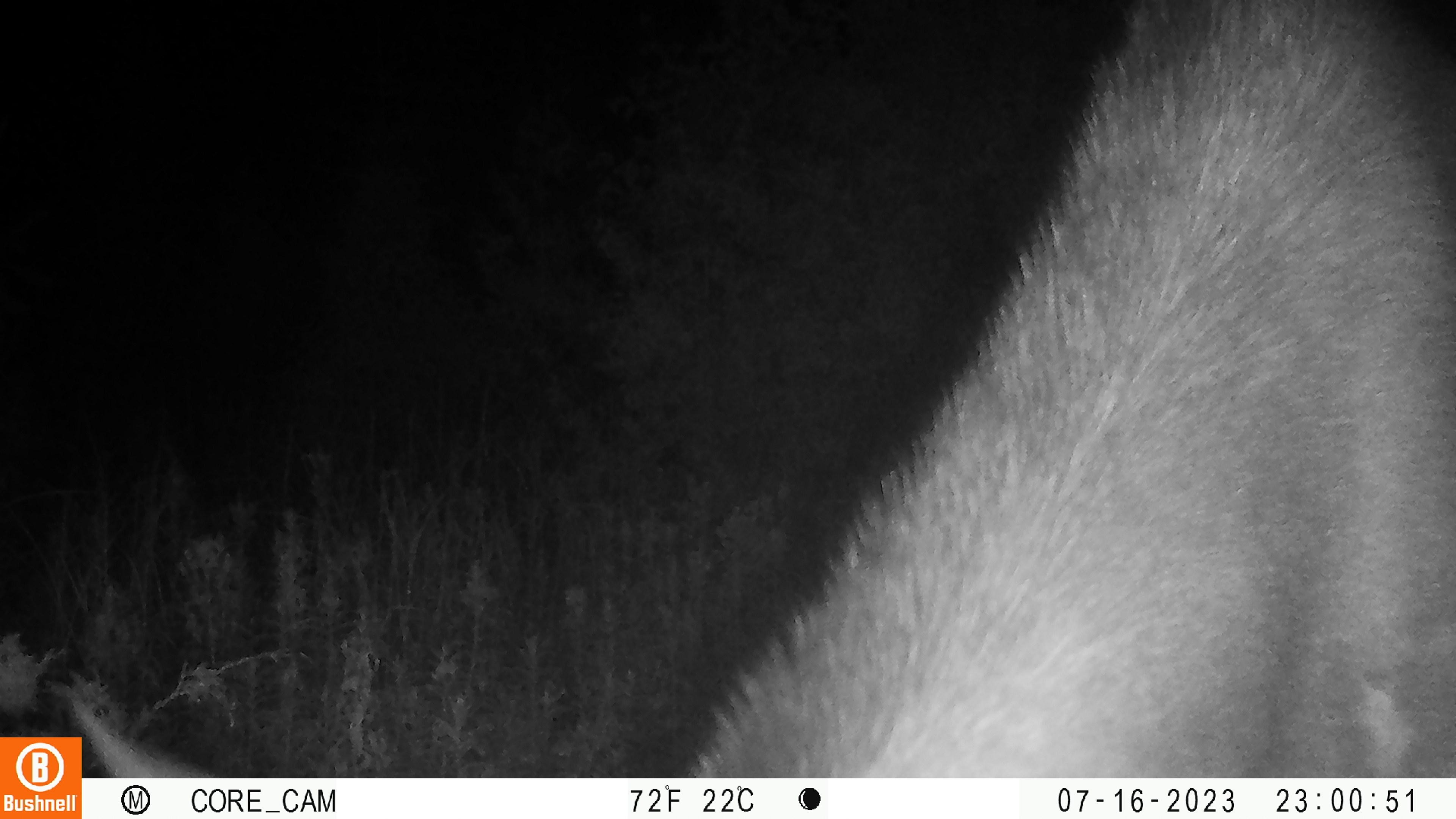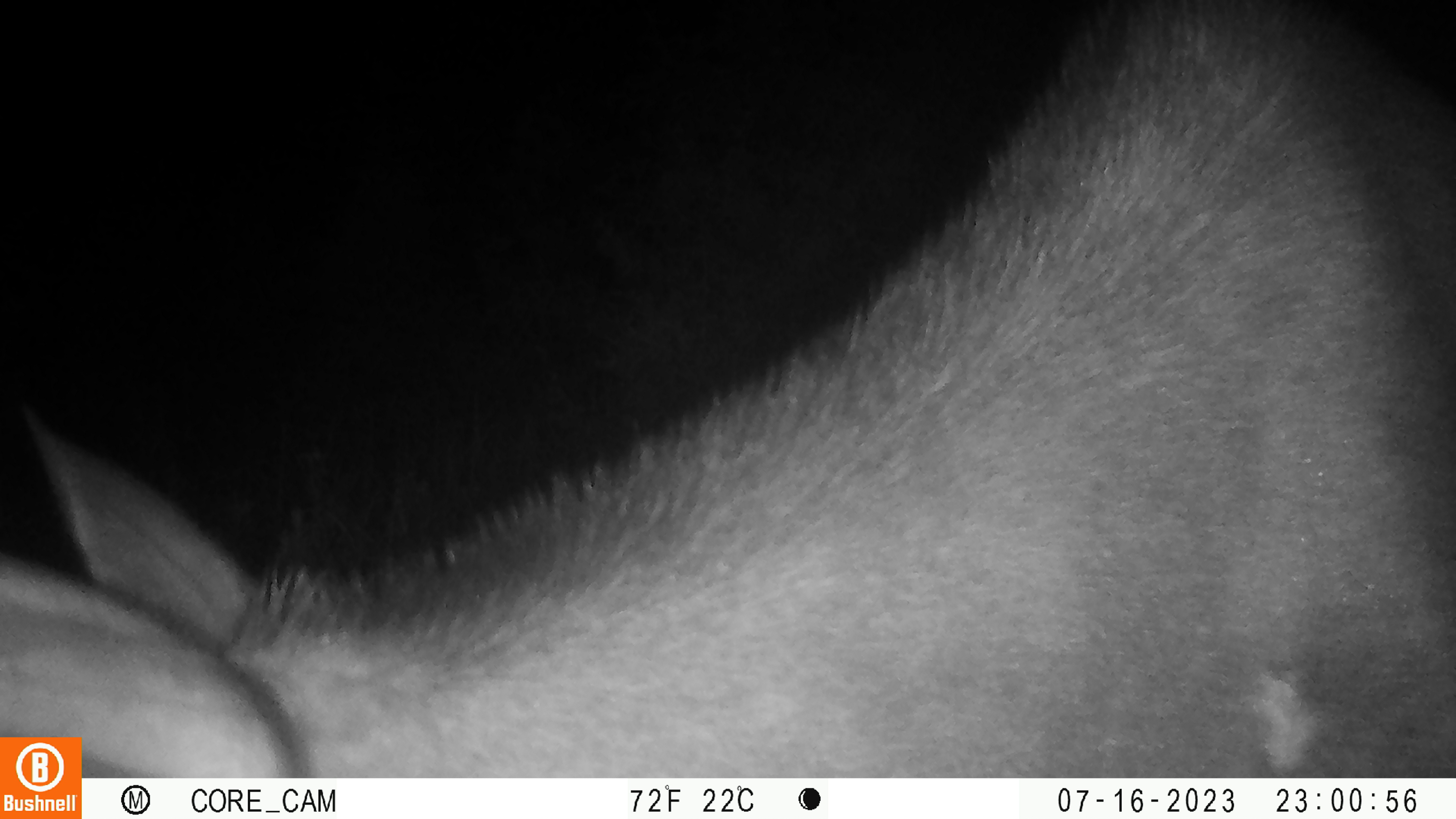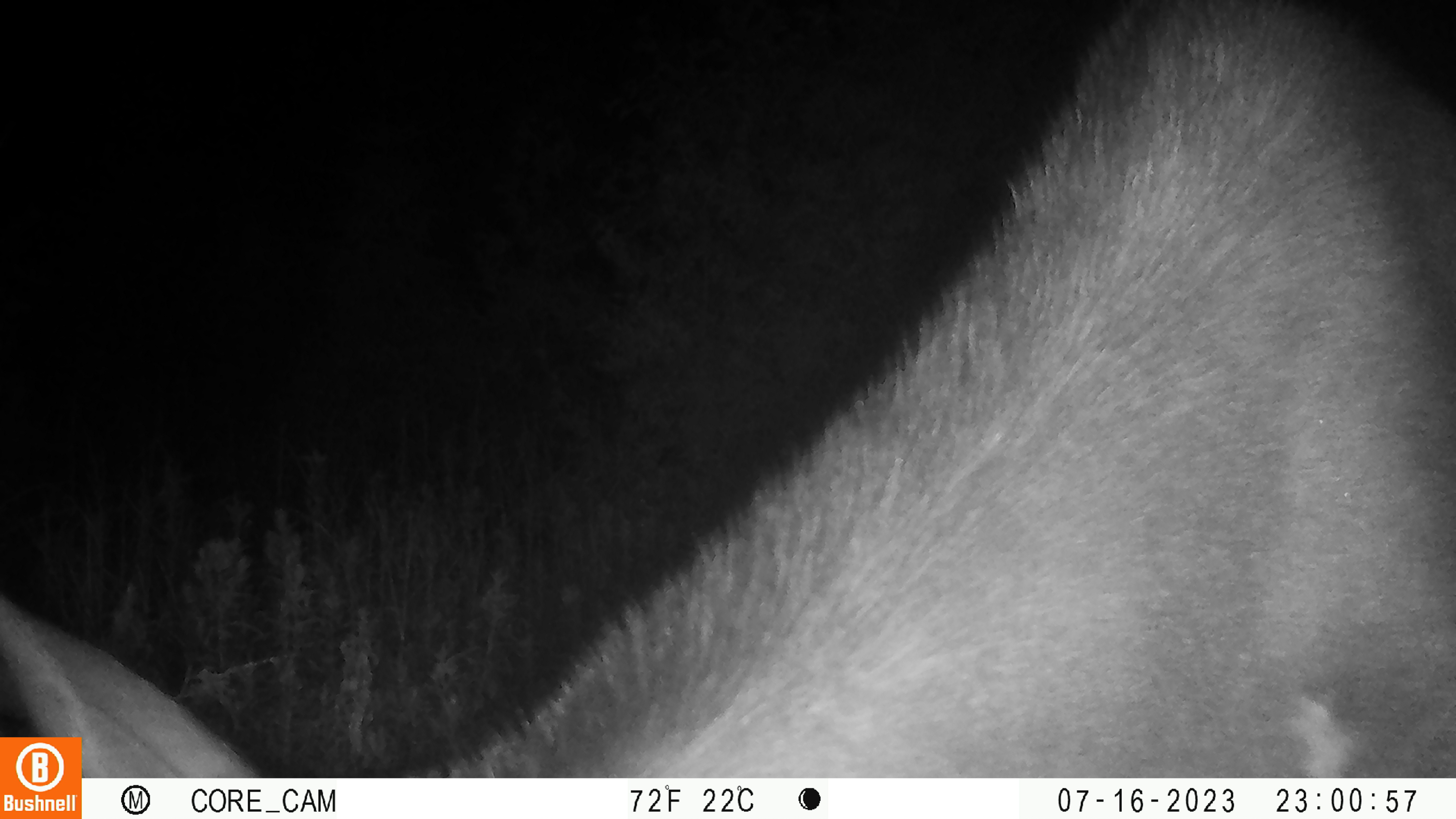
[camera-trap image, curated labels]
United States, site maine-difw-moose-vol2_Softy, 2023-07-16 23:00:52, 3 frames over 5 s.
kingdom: Animalia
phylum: Chordata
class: Mammalia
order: Artiodactyla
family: Cervidae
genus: Alces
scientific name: Alces alces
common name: moose